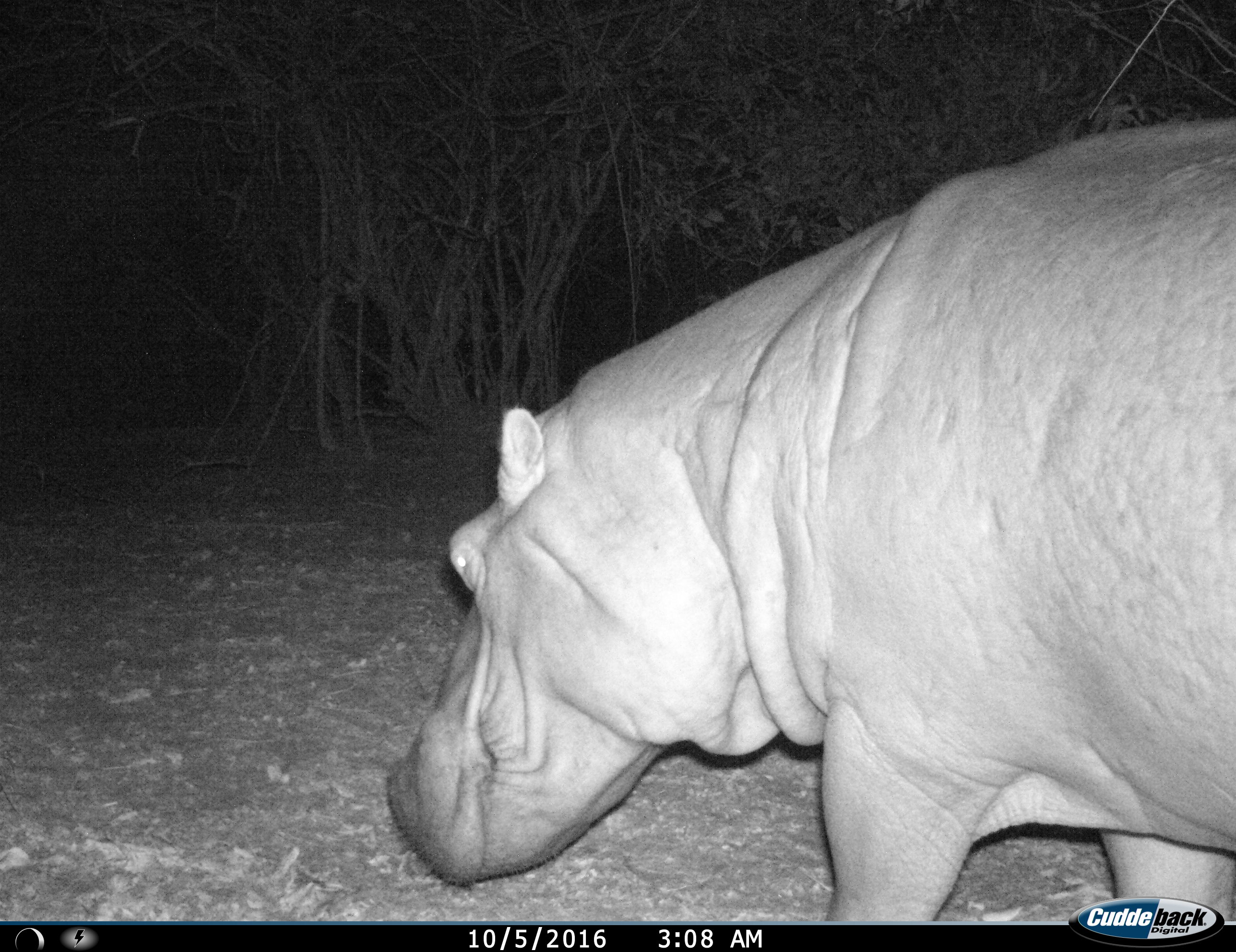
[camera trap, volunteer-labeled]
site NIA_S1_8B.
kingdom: Animalia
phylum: Chordata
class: Mammalia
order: Artiodactyla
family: Hippopotamidae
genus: Hippopotamus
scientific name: Hippopotamus amphibius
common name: hippopotamus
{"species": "hippopotamus (Hippopotamus amphibius)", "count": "1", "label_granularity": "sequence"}